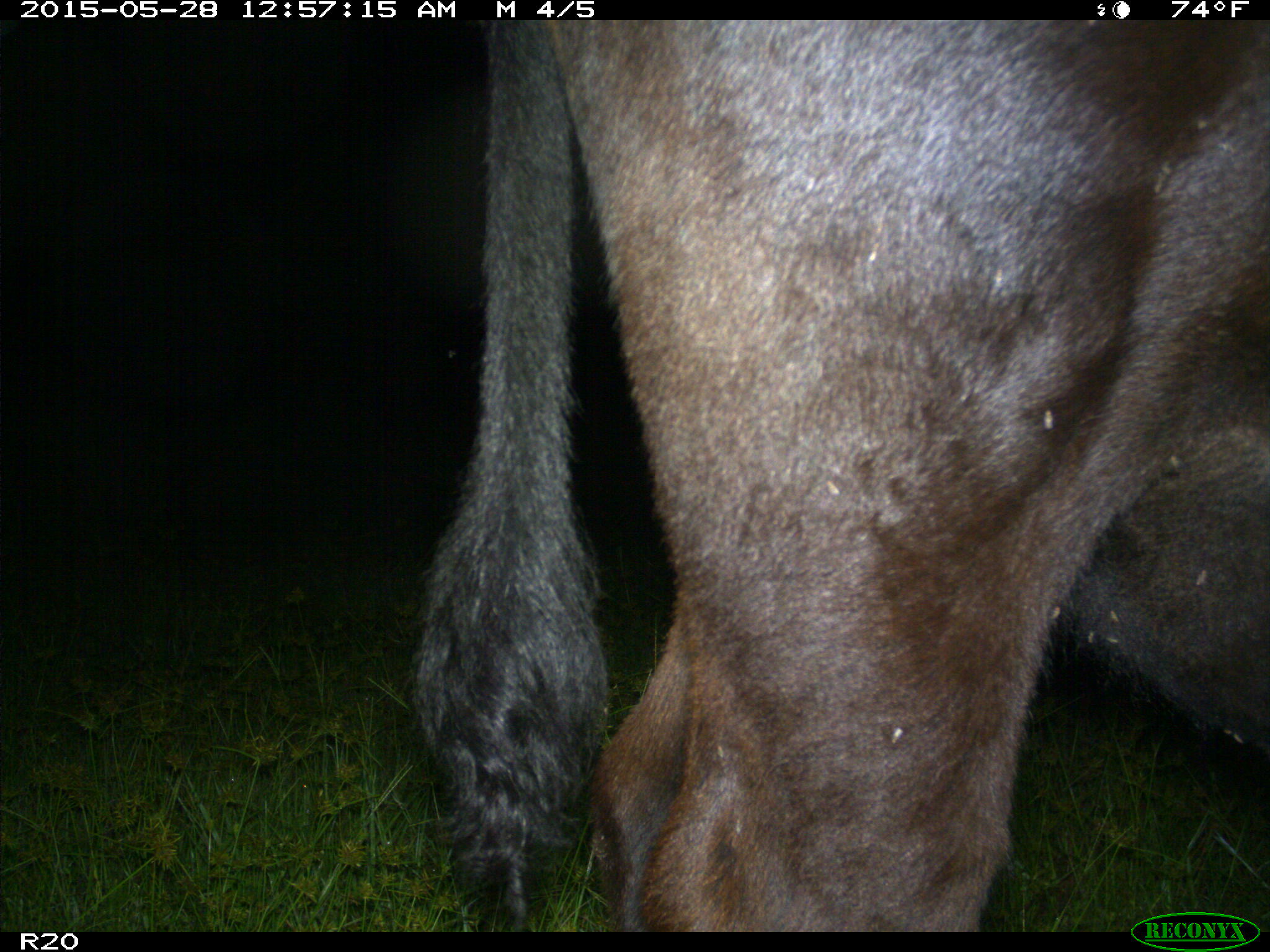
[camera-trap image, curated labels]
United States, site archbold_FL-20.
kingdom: Animalia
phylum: Chordata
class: Mammalia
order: Artiodactyla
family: Bovidae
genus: Bos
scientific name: Bos taurus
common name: domestic cow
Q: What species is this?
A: Bos taurus (domestic cow).